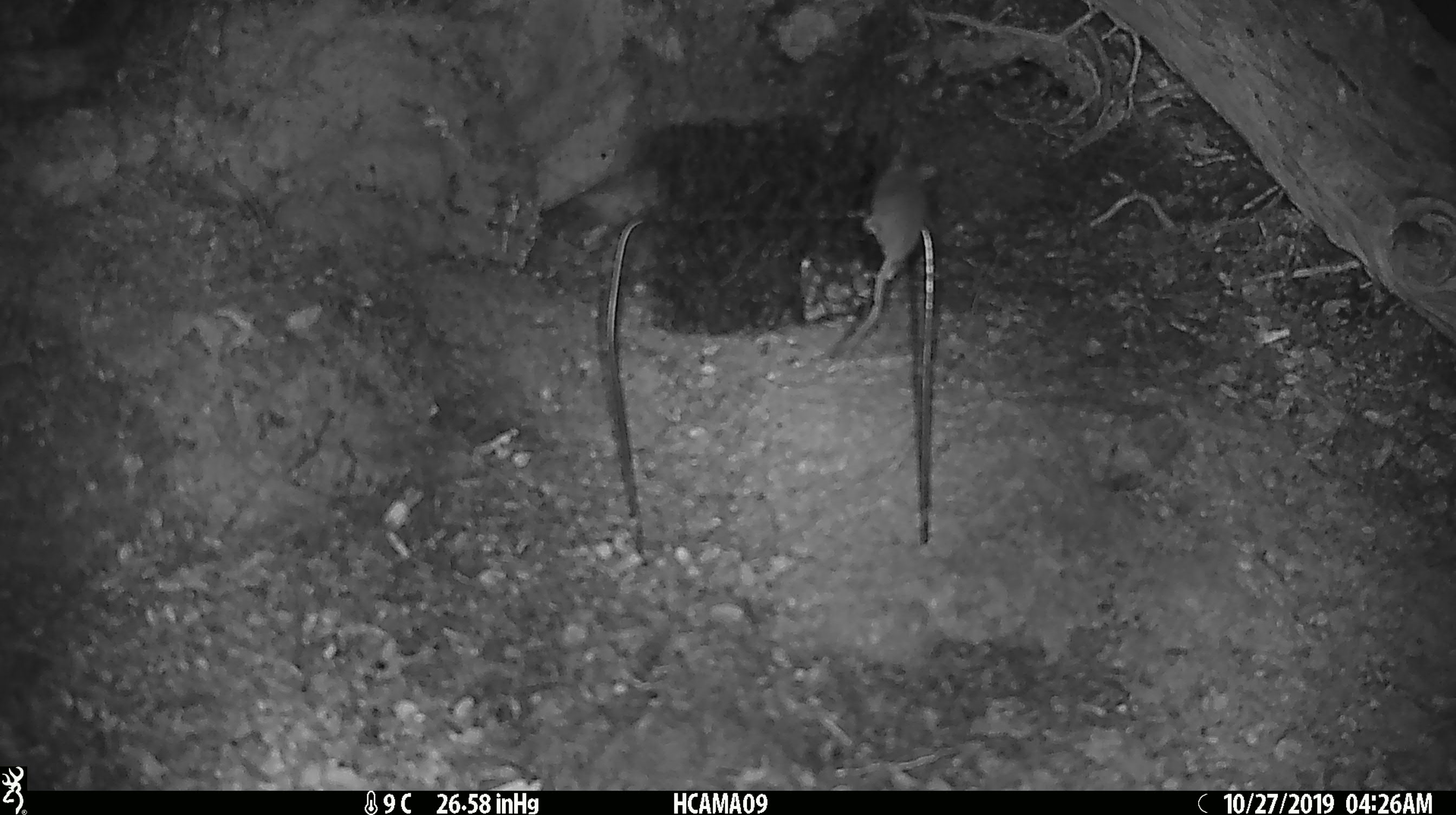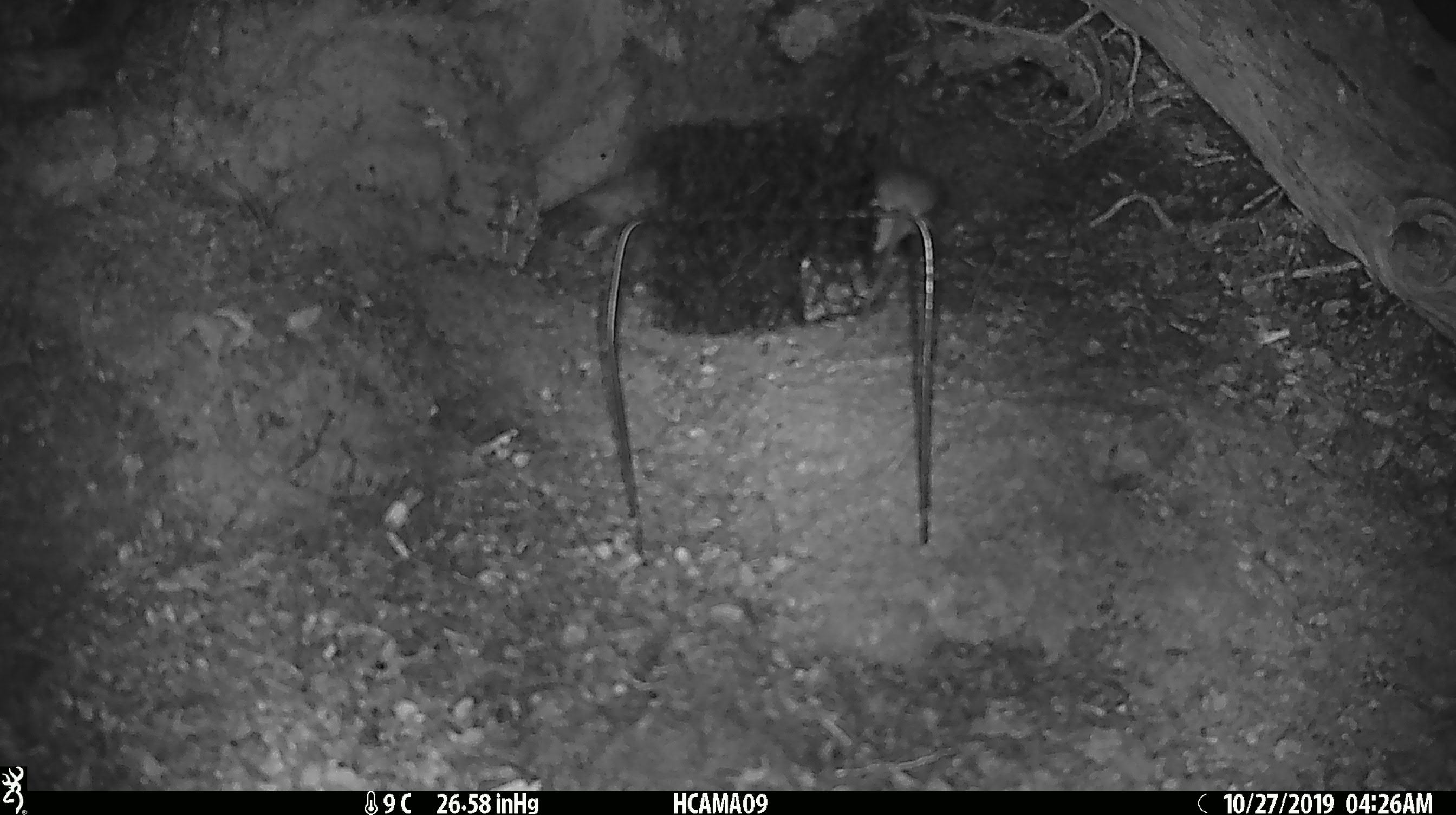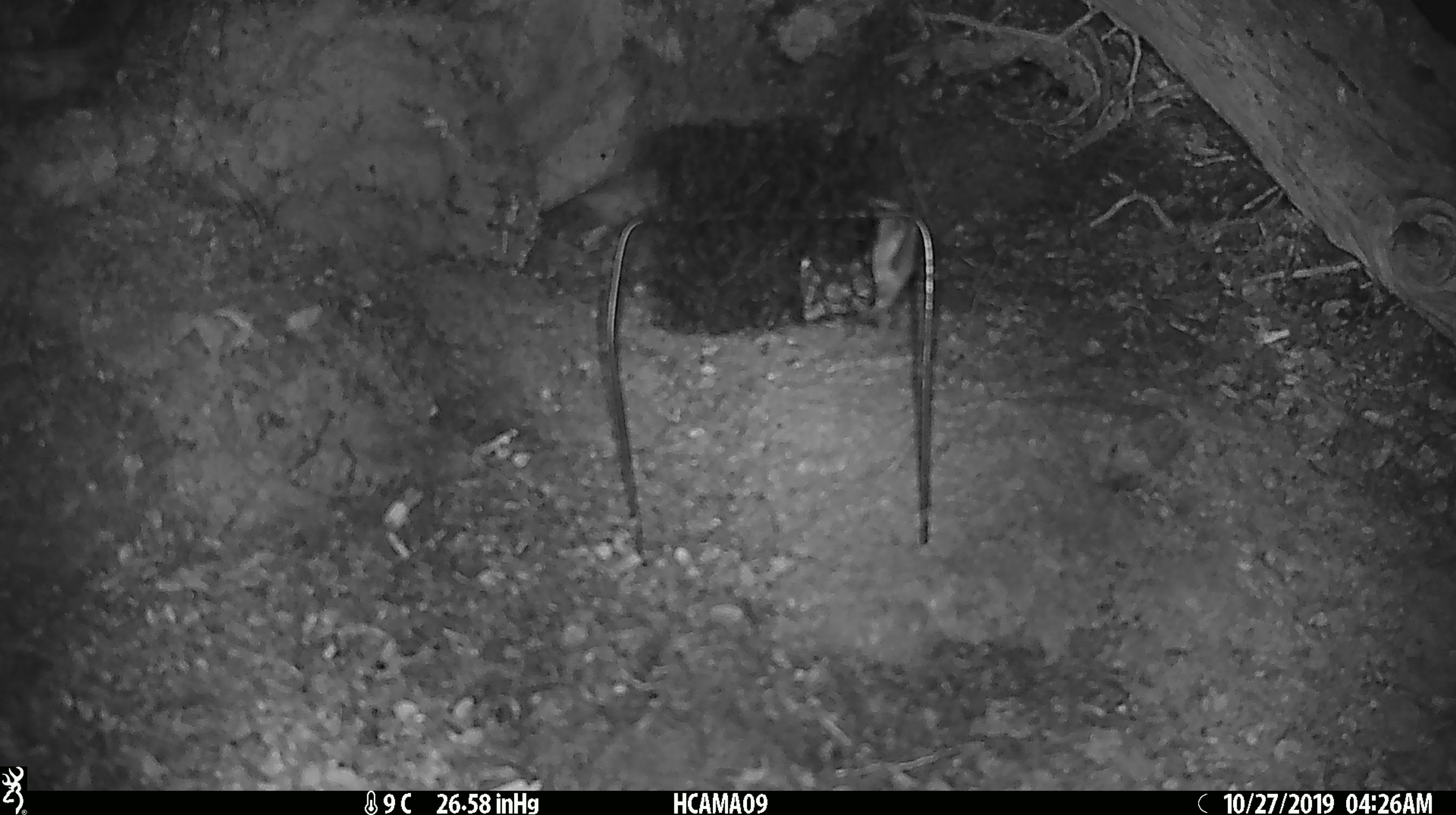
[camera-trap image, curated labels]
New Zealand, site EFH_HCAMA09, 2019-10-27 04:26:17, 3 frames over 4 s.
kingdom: Animalia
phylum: Chordata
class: Mammalia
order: Rodentia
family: Muridae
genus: Mus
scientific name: Mus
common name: mouse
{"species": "mouse (Mus)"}